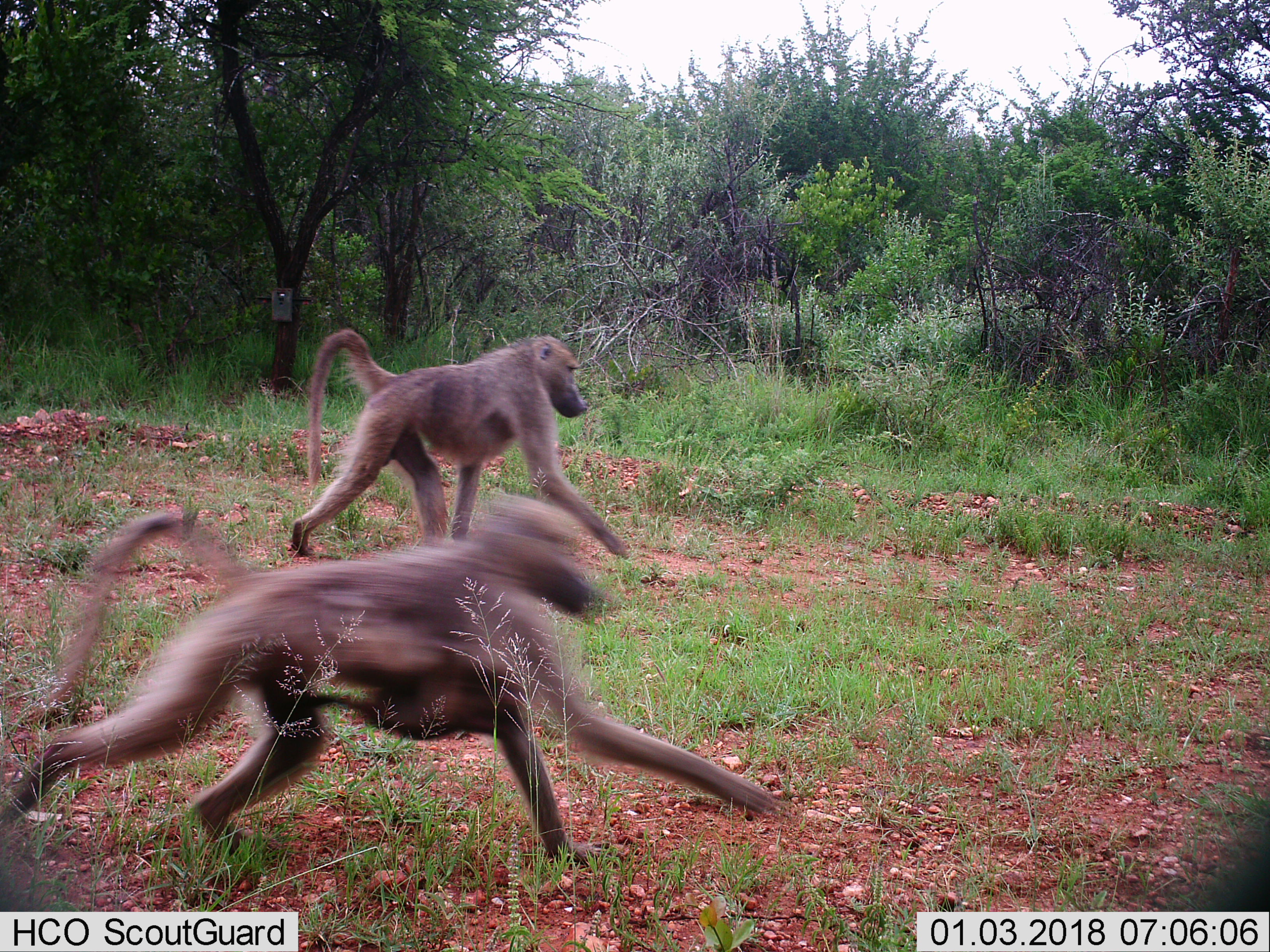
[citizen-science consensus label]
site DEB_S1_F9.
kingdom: Animalia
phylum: Chordata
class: Mammalia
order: Primates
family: Cercopithecidae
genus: Papio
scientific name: Papio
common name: baboon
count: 2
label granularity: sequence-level